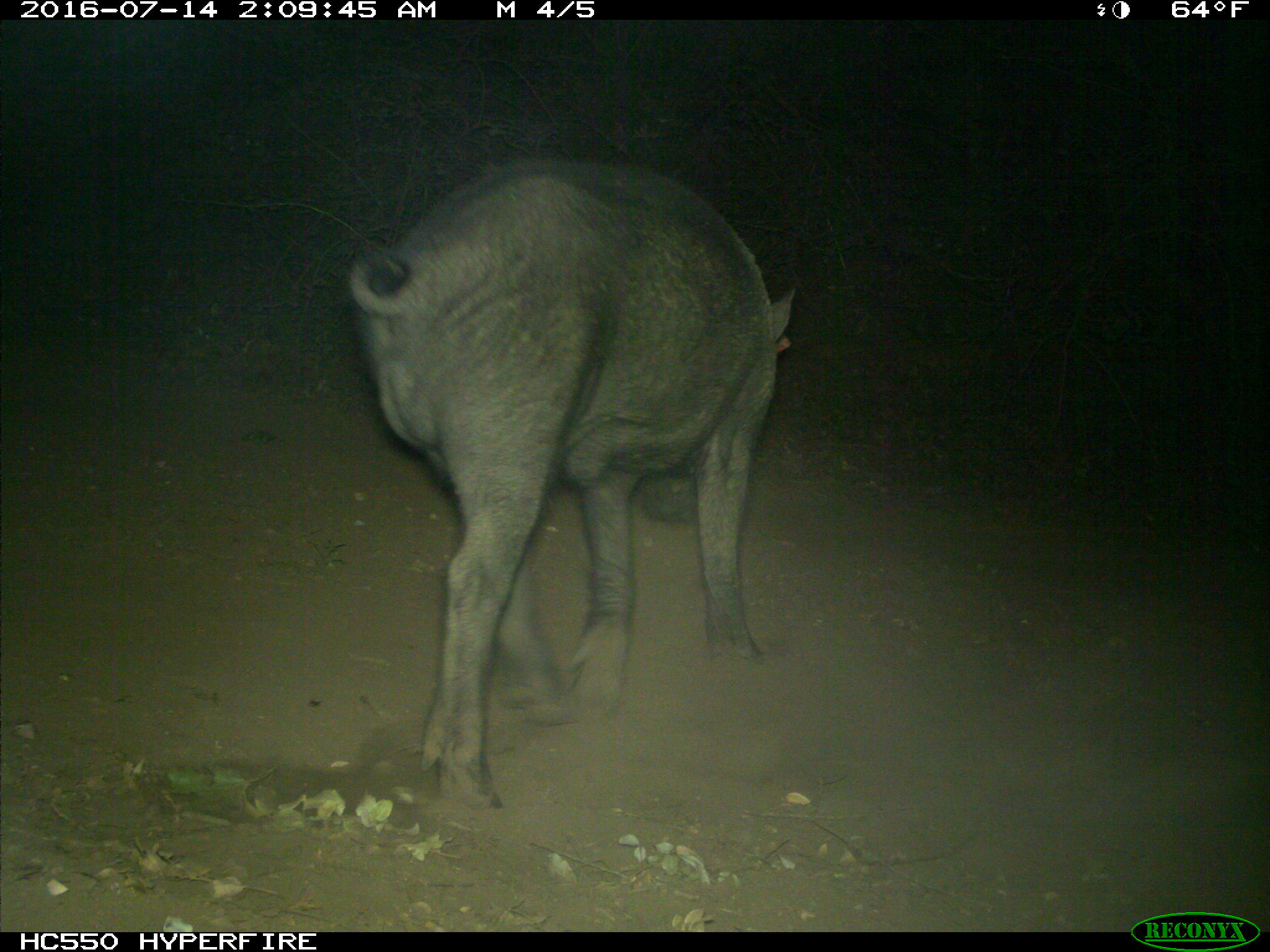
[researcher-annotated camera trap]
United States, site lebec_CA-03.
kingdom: Animalia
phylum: Chordata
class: Mammalia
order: Artiodactyla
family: Suidae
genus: Sus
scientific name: Sus scrofa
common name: wild boar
Sus scrofa (wild boar).